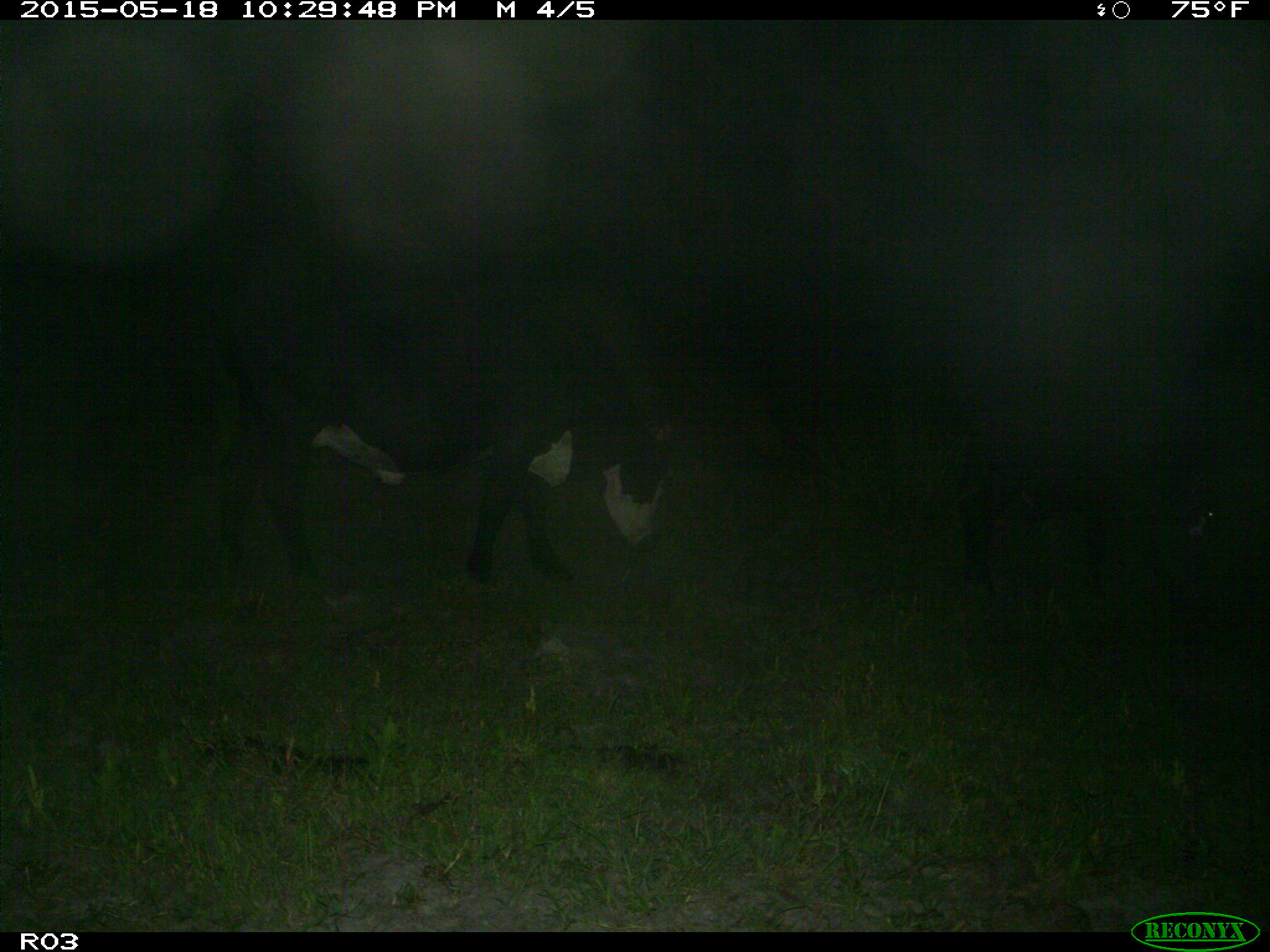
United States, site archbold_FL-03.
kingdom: Animalia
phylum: Chordata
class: Mammalia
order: Artiodactyla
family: Bovidae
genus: Bos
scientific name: Bos taurus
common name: domestic cow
Bos taurus (domestic cow).